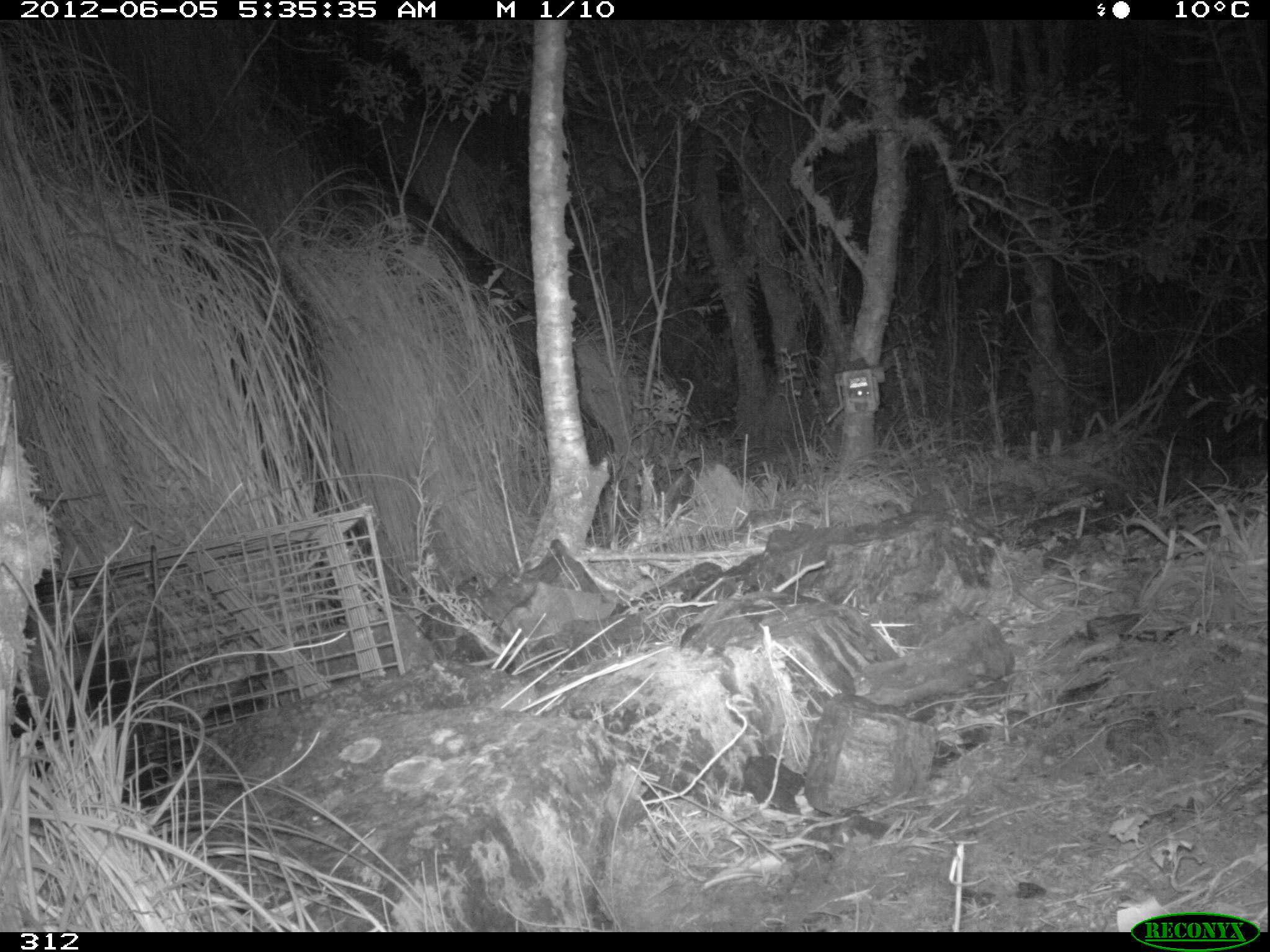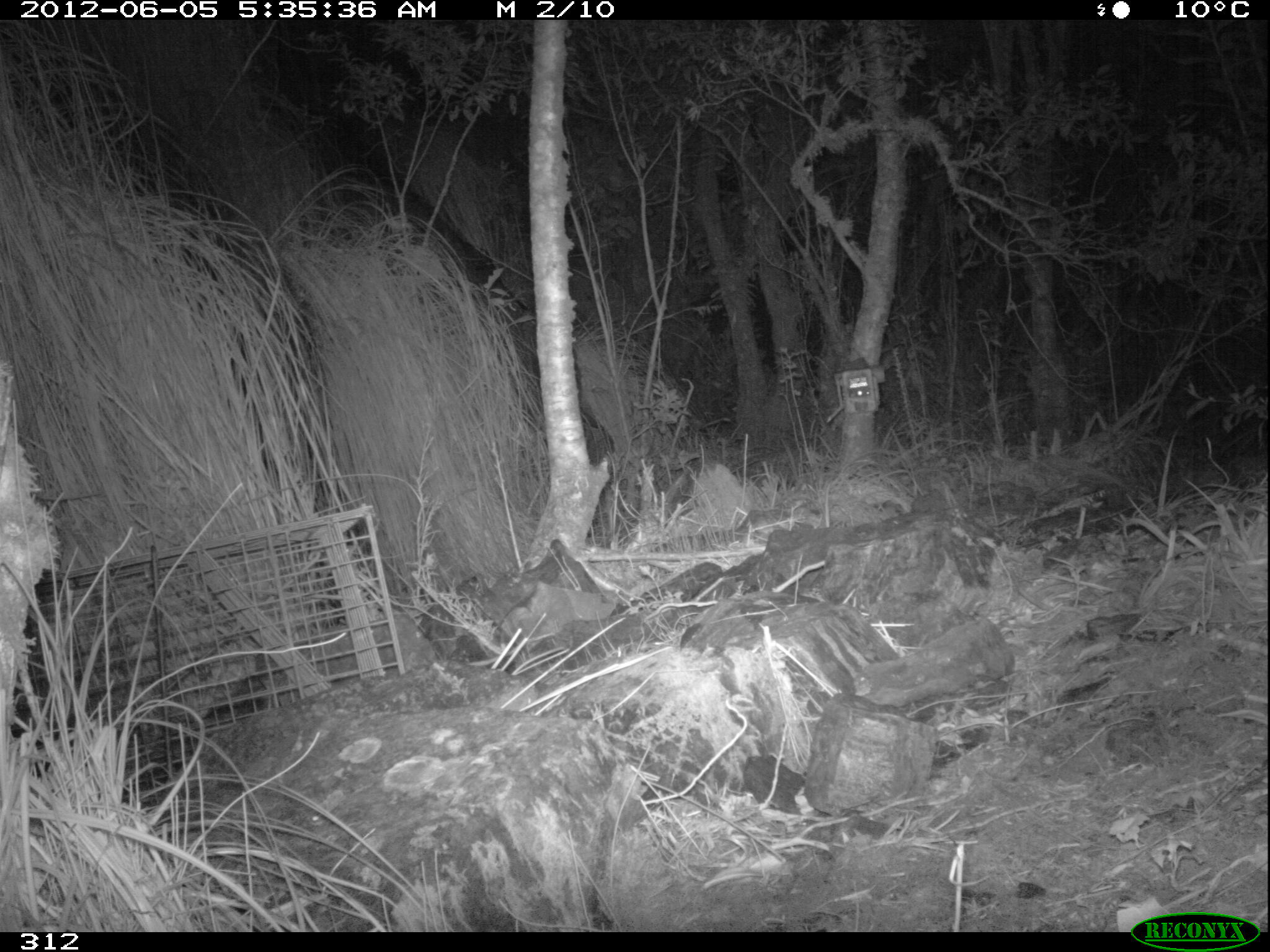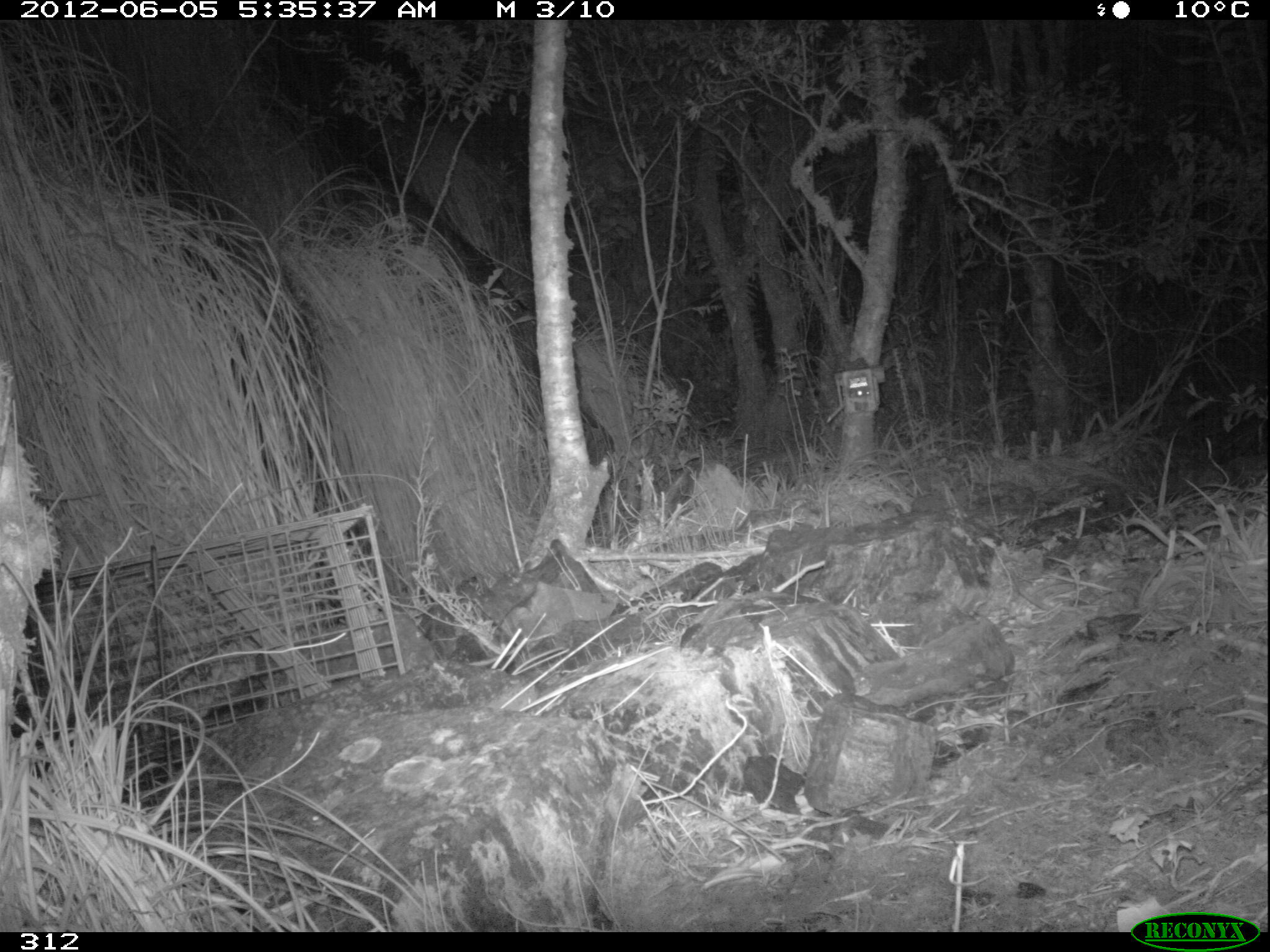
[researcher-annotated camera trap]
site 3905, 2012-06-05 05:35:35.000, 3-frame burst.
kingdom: Animalia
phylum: Chordata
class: Mammalia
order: Didelphimorphia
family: Didelphidae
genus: Didelphis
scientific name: Didelphis pernigra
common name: andean white-eared opossum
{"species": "Didelphis pernigra (andean white-eared opossum)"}